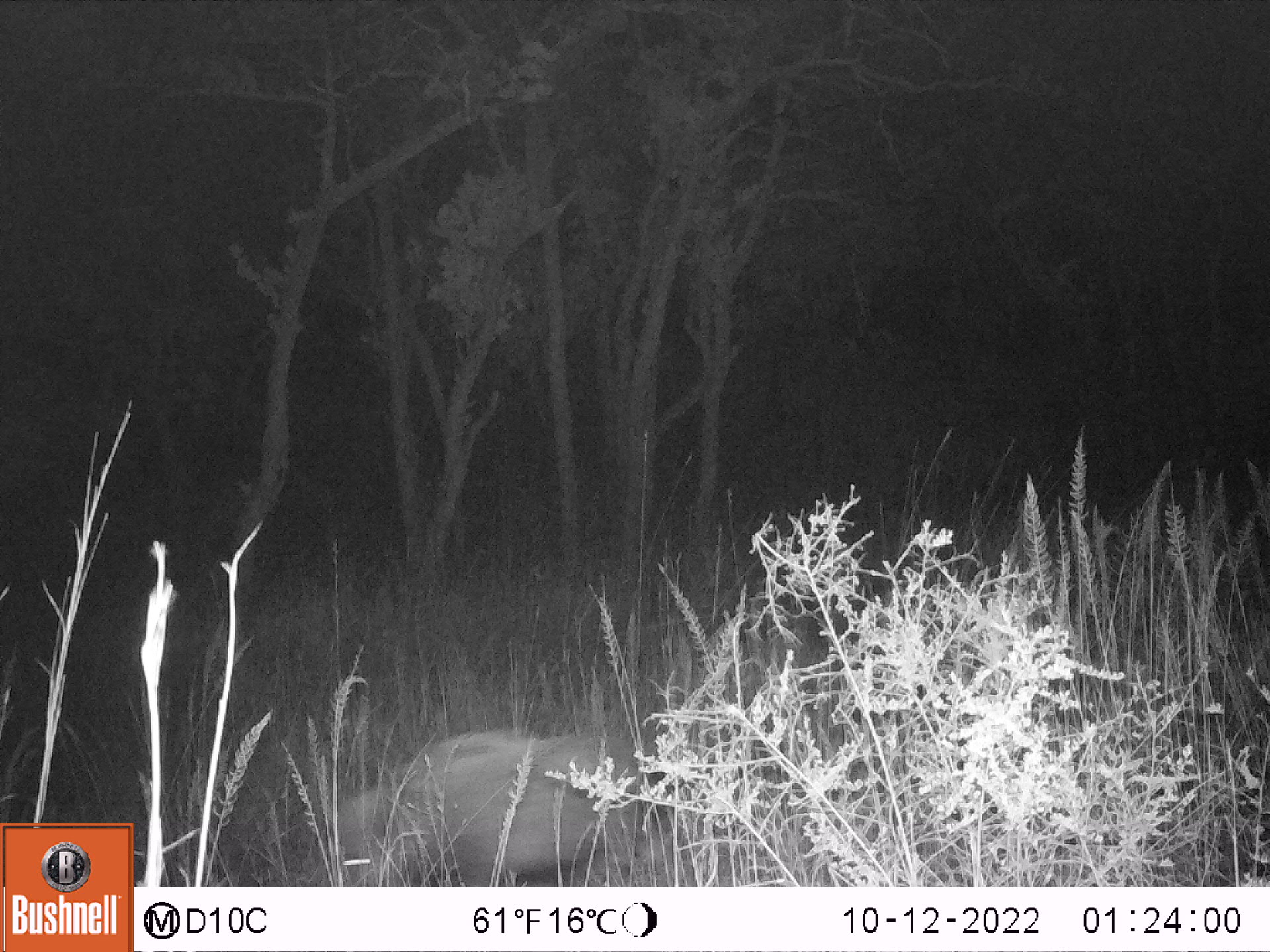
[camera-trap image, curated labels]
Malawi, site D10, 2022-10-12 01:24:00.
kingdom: Animalia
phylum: Chordata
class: Mammalia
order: Artiodactyla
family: Suidae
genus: Potamochoerus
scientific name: Potamochoerus larvatus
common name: bushpig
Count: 1.